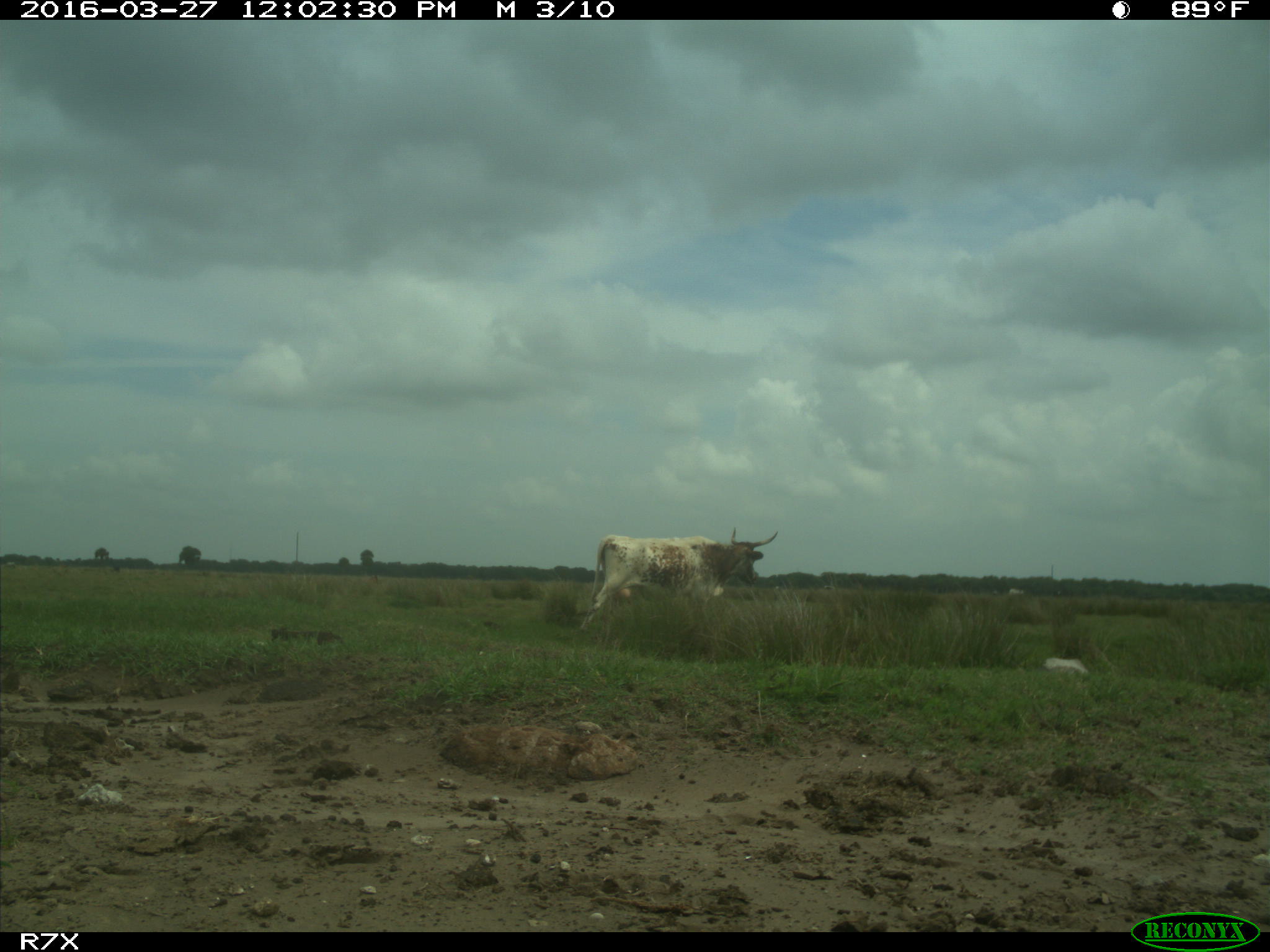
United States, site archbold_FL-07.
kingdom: Animalia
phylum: Chordata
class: Mammalia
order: Artiodactyla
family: Bovidae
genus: Bos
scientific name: Bos taurus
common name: domestic cow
Bos taurus (domestic cow).